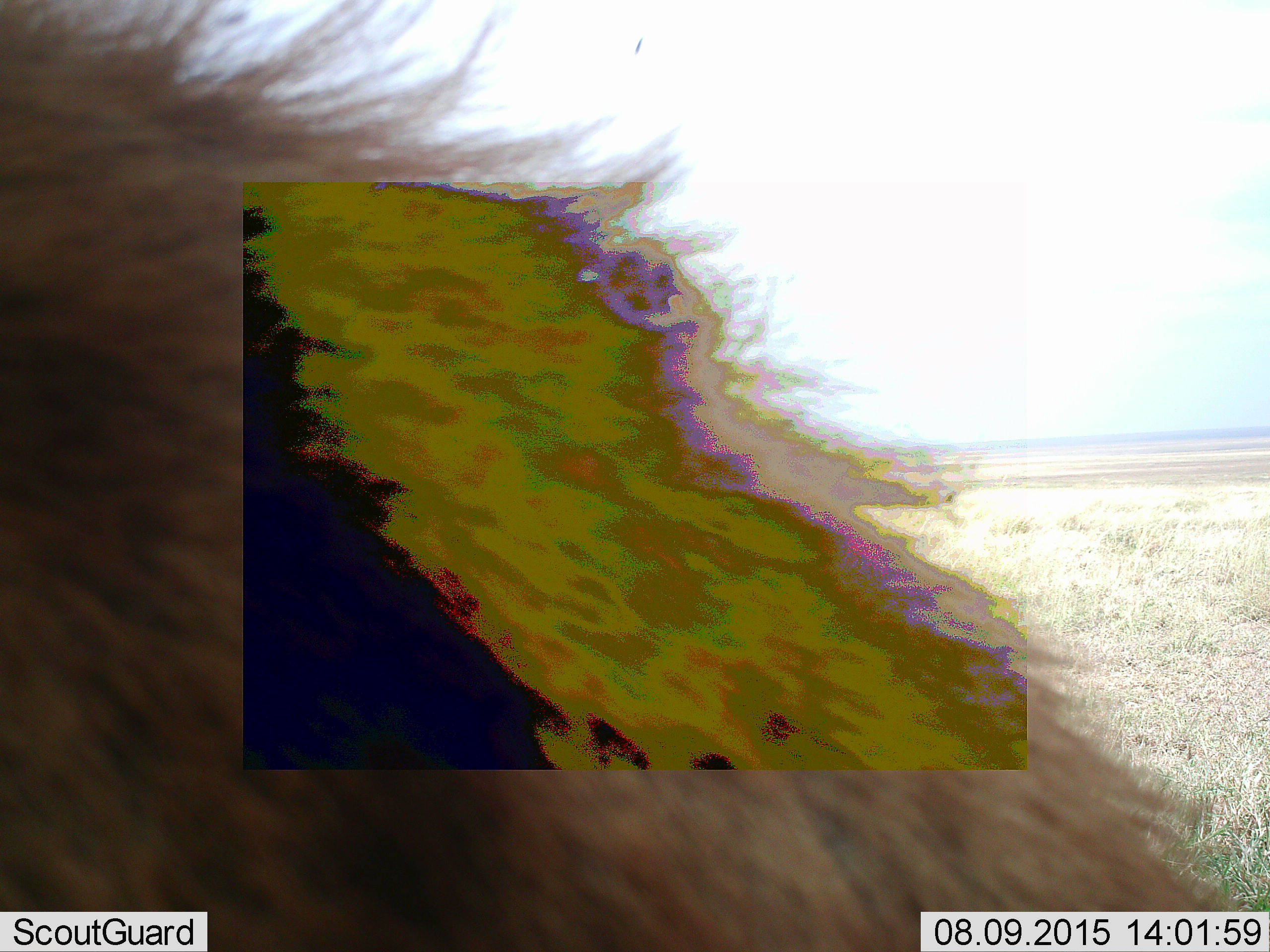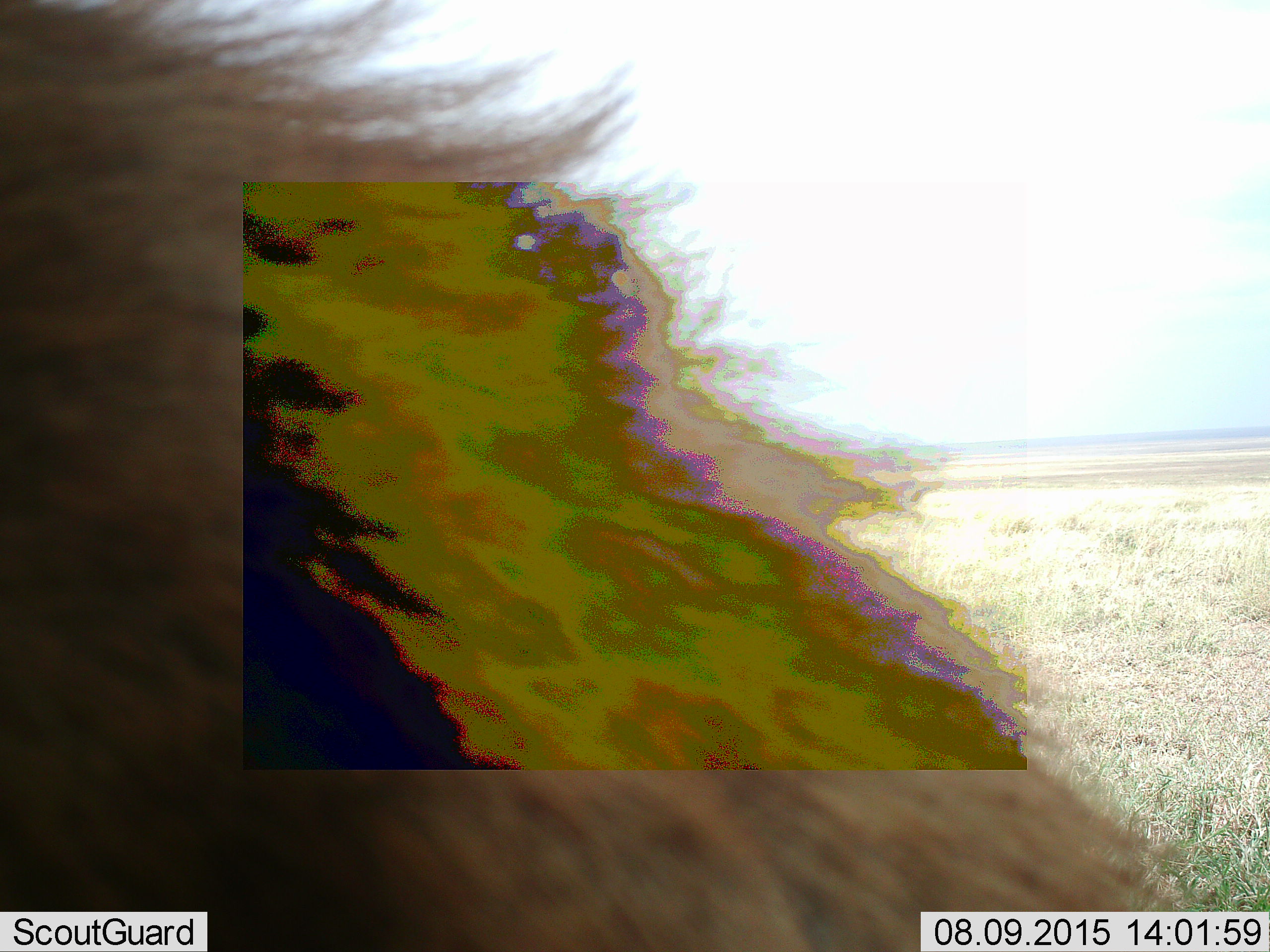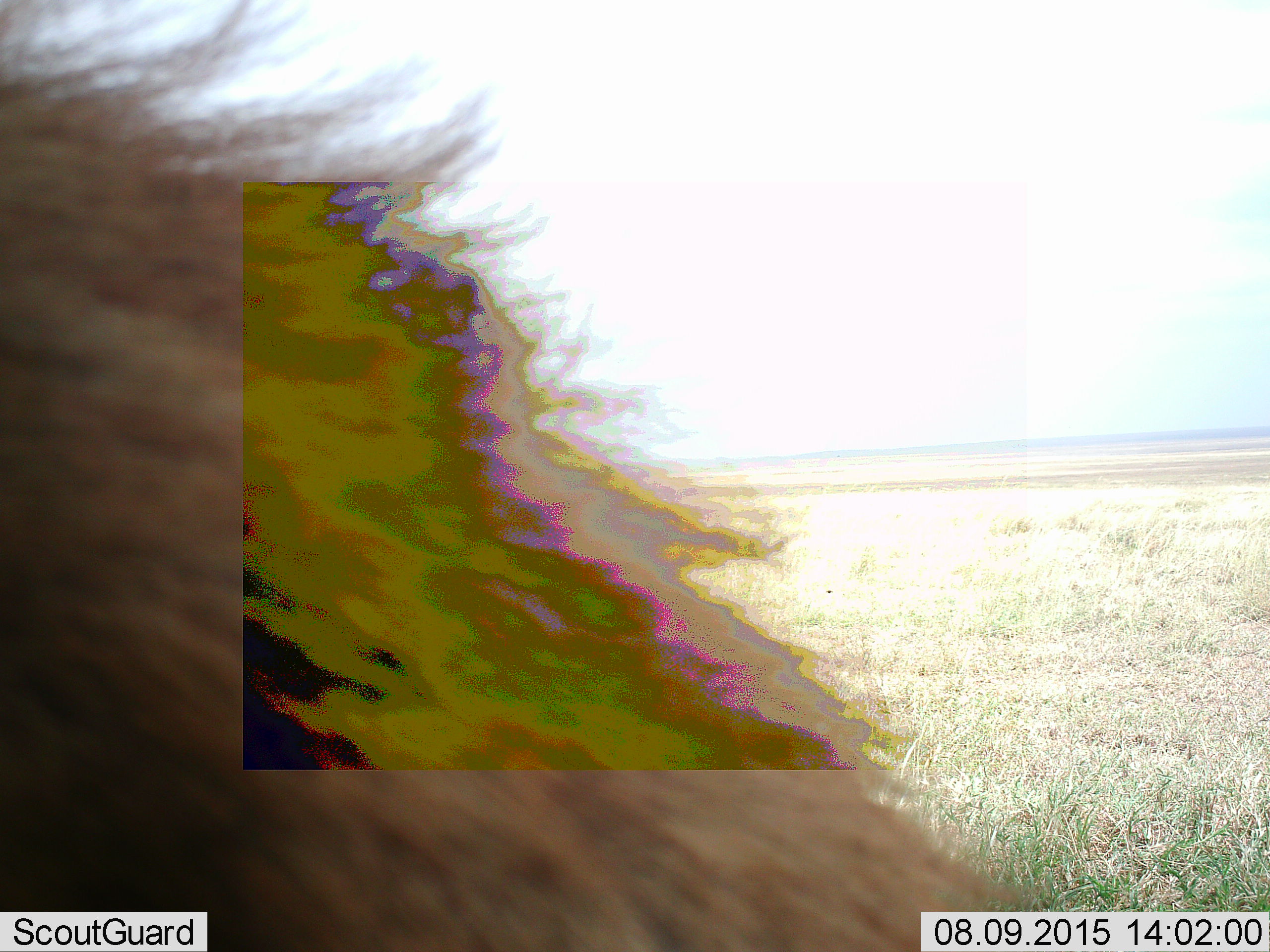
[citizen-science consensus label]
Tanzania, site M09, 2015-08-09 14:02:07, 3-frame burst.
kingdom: Animalia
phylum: Chordata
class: Mammalia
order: Carnivora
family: Hyaenidae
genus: Crocuta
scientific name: Crocuta crocuta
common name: spotted hyena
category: hyenaspotted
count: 1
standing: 80%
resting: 0%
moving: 20%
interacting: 0%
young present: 0%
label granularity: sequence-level